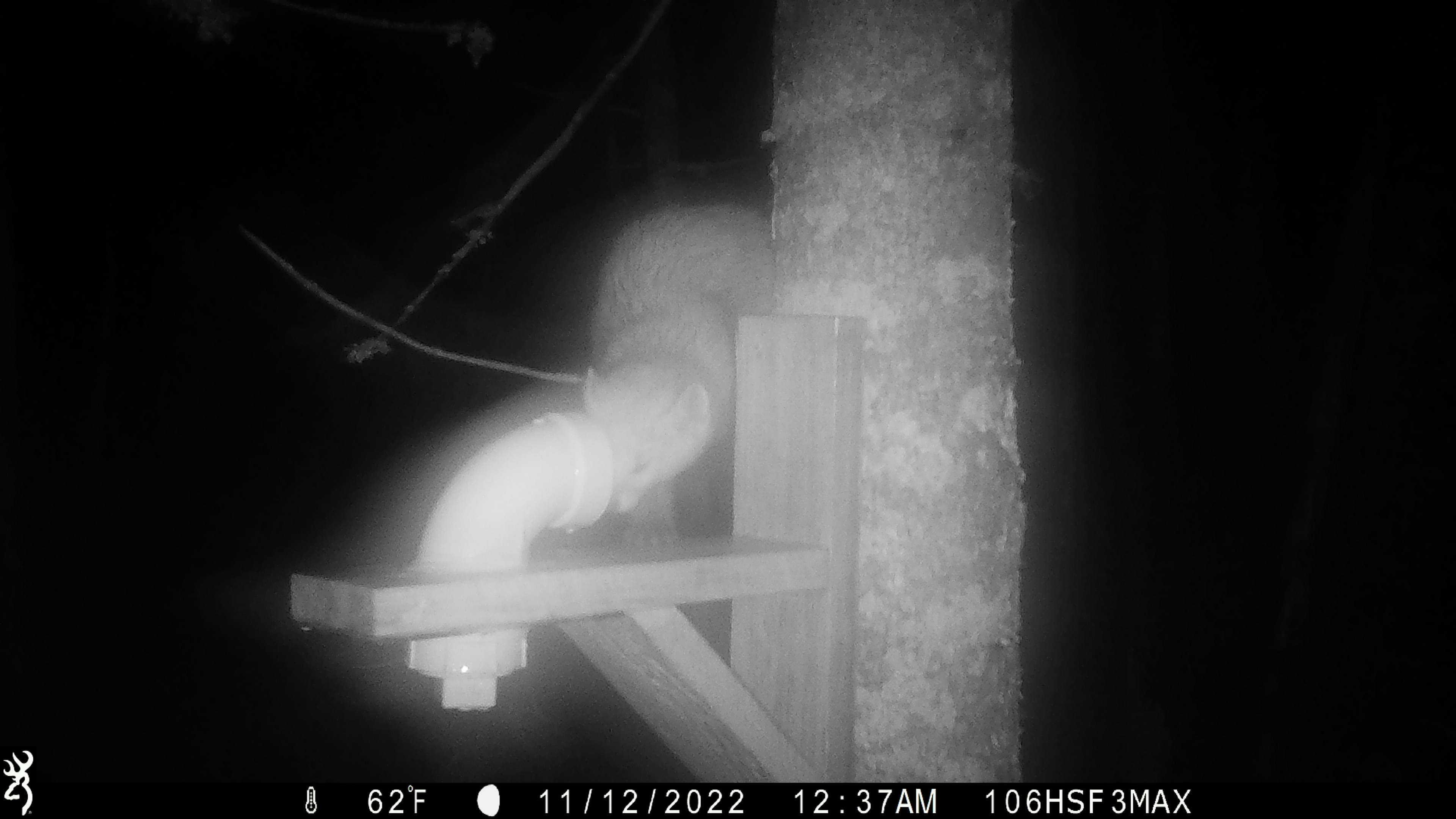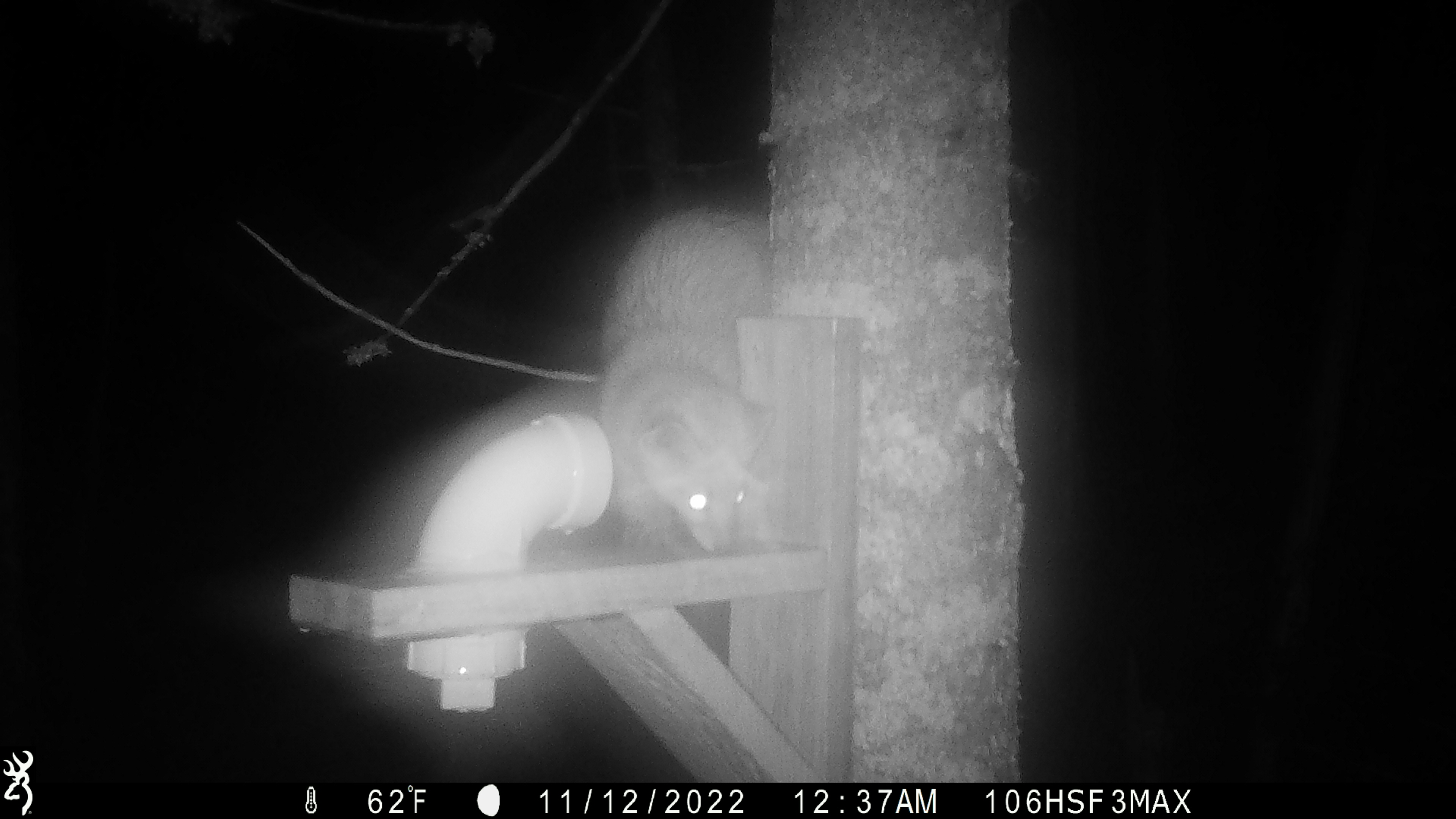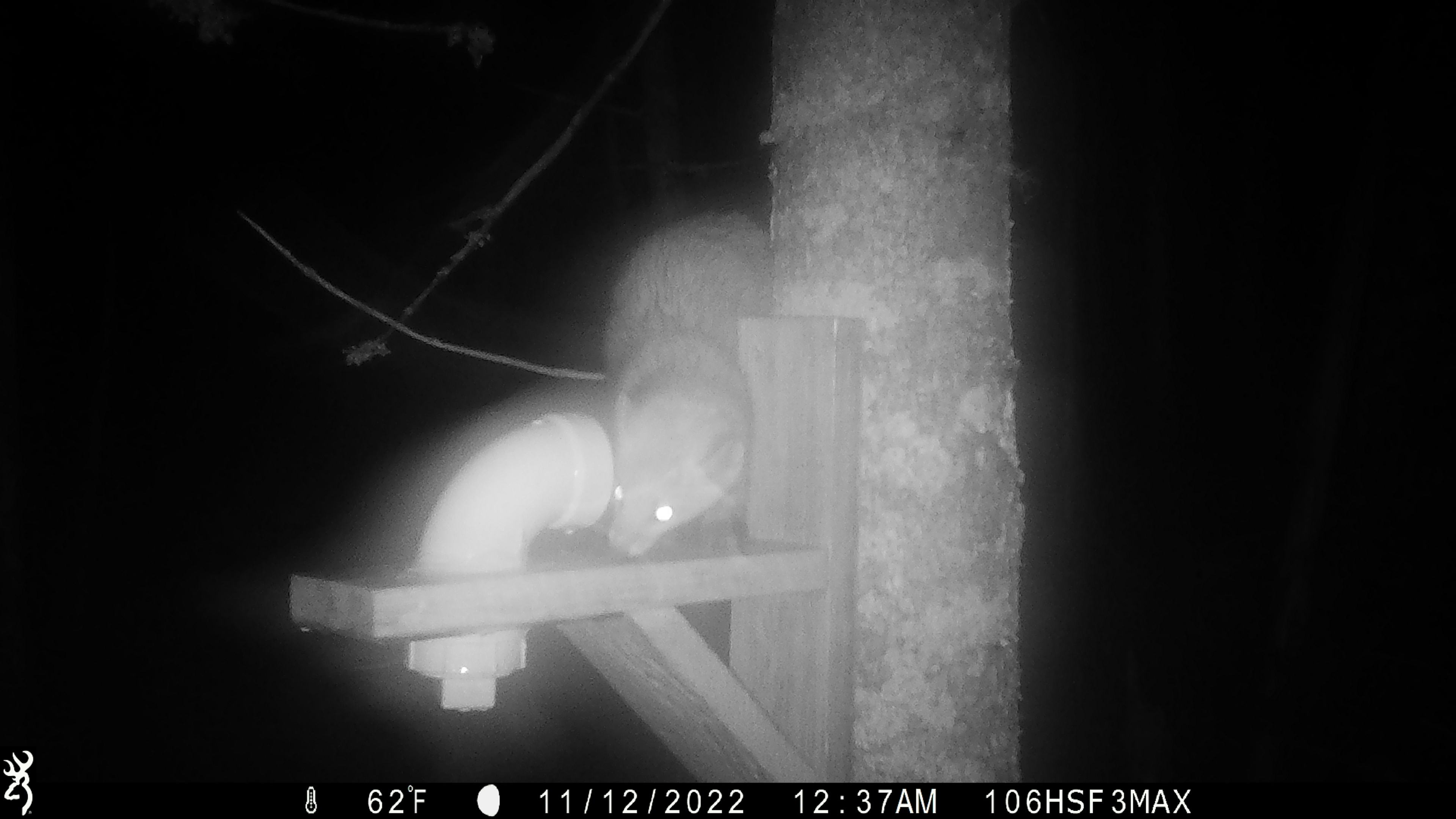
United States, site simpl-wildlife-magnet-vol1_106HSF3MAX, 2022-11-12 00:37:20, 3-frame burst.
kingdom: Animalia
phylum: Chordata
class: Mammalia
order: Carnivora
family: Mustelidae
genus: Martes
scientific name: Martes americana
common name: american marten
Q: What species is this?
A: American marten (Martes americana).